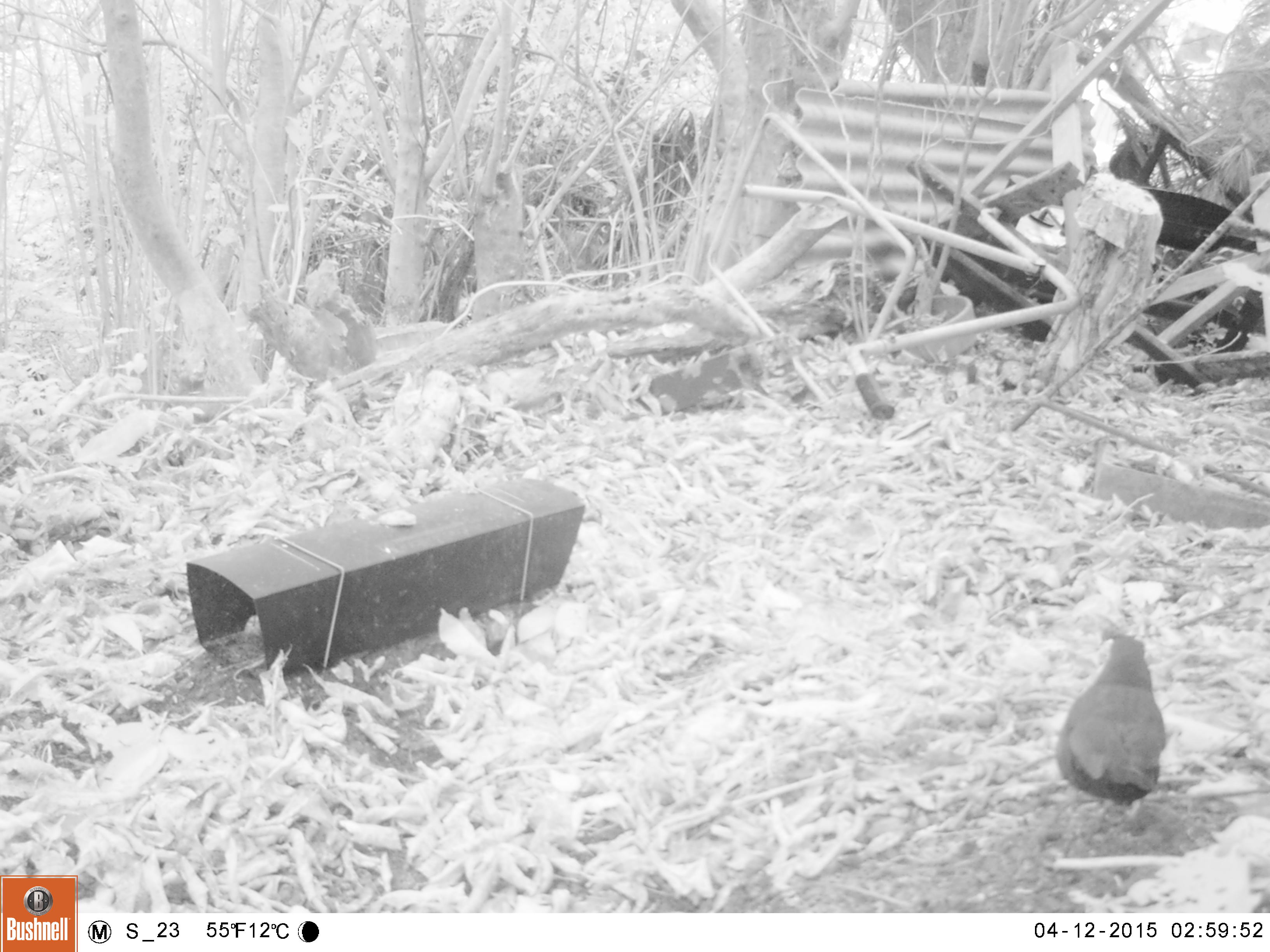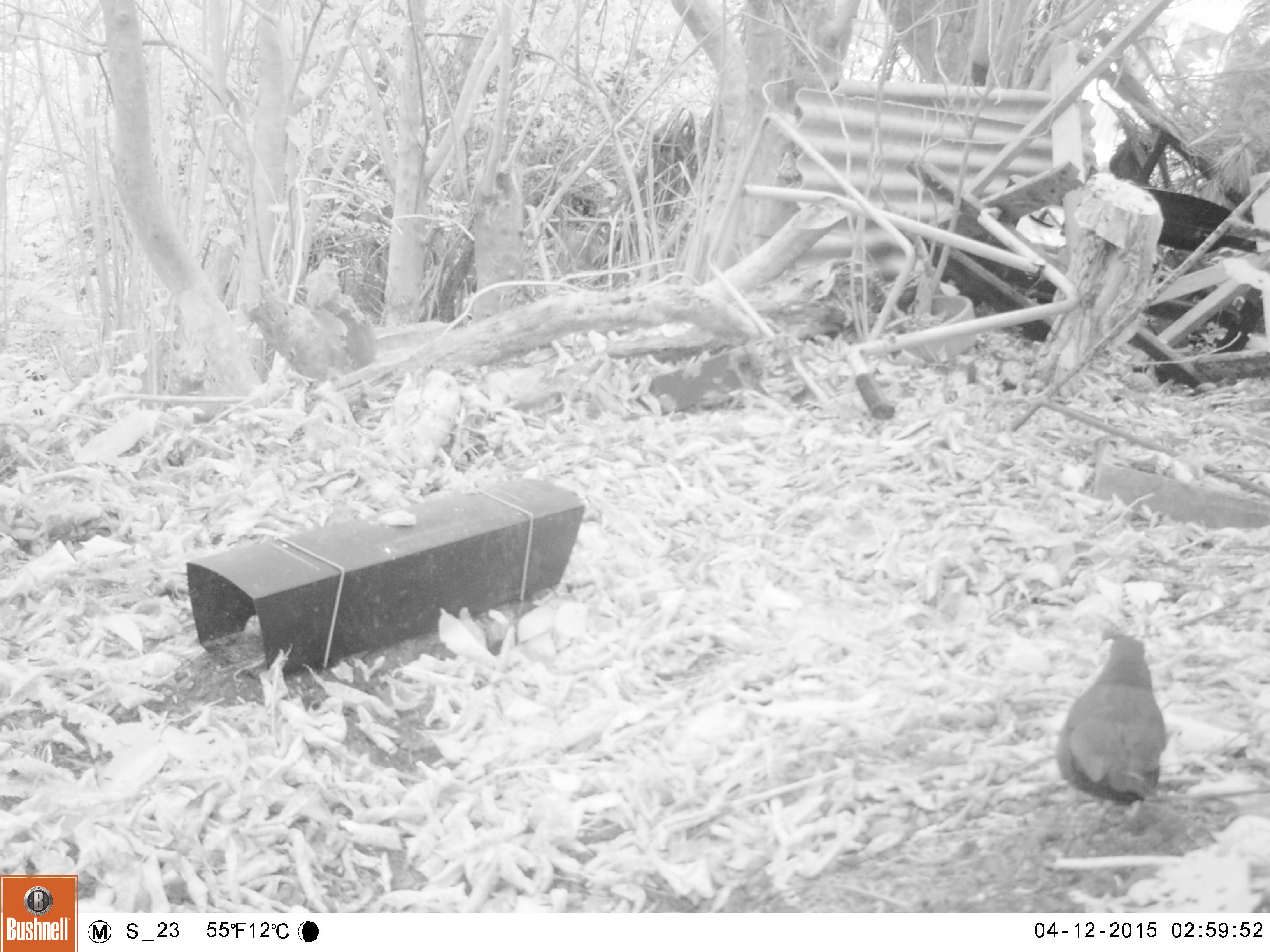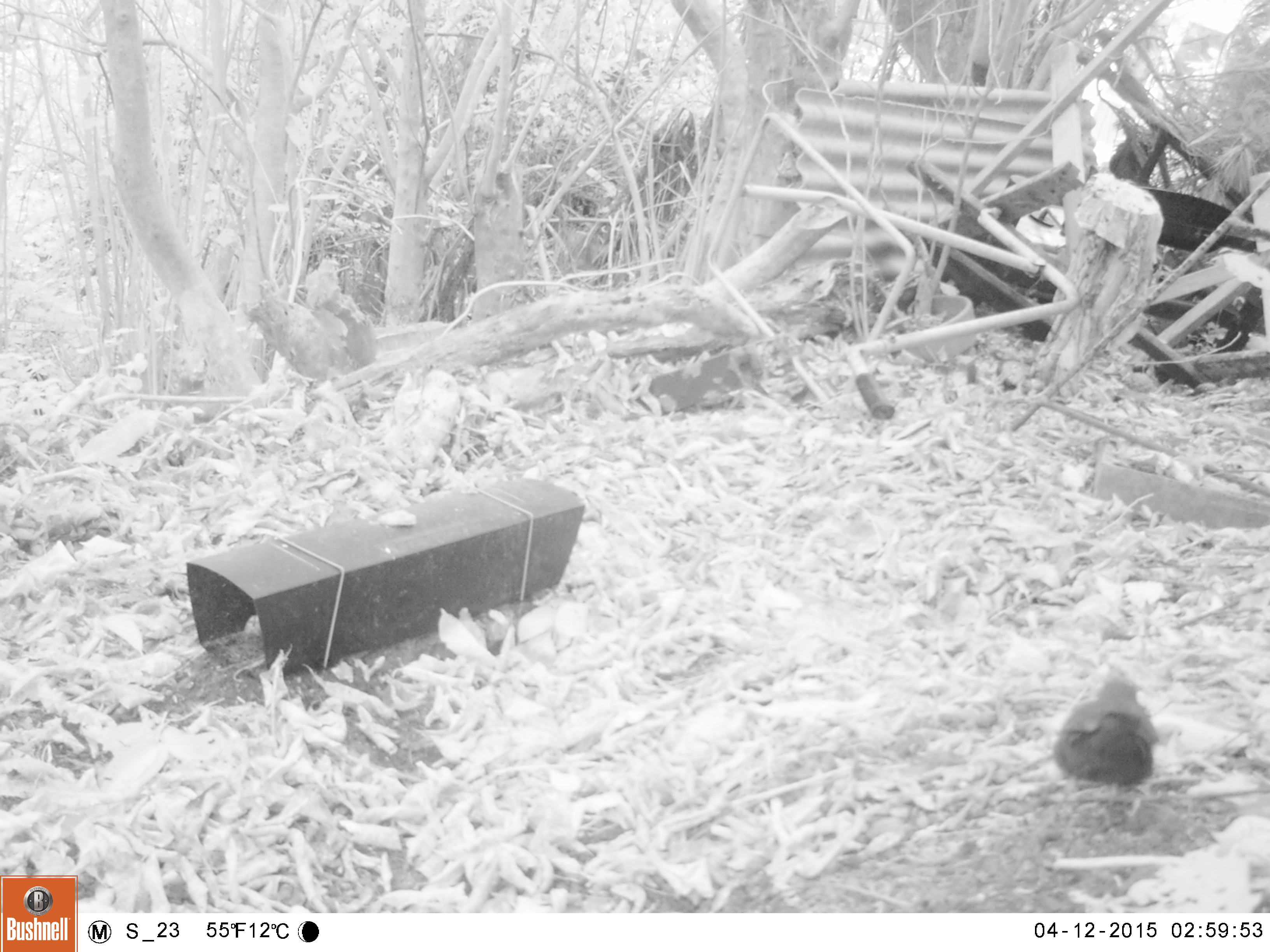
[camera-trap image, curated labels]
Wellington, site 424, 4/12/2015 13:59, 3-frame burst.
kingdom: Animalia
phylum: Chordata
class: Aves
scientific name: Aves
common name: bird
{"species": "bird (Aves)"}